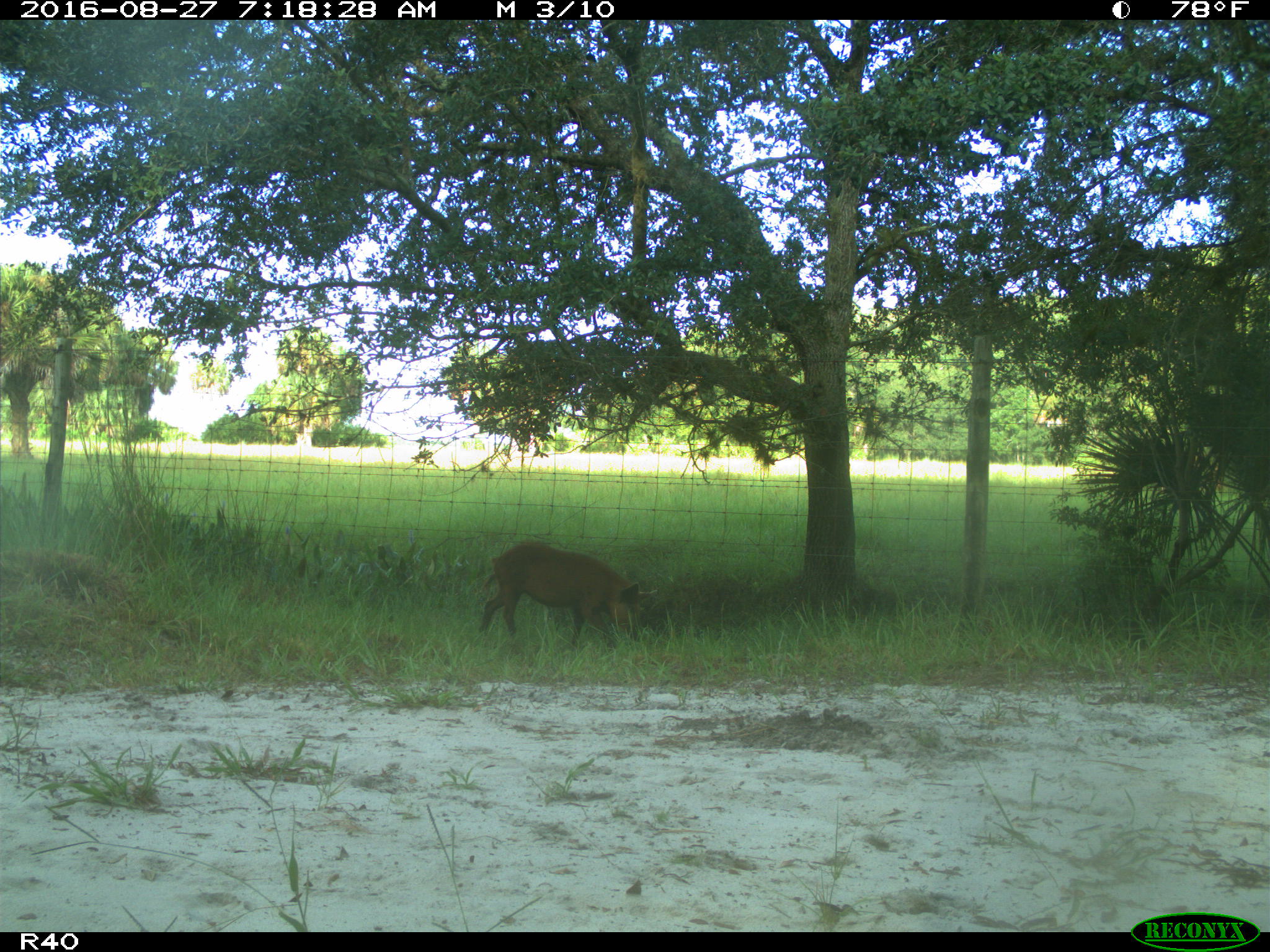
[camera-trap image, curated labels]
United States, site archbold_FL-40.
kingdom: Animalia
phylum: Chordata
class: Mammalia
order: Artiodactyla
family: Suidae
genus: Sus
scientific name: Sus scrofa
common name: wild boar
Sus scrofa (wild boar).